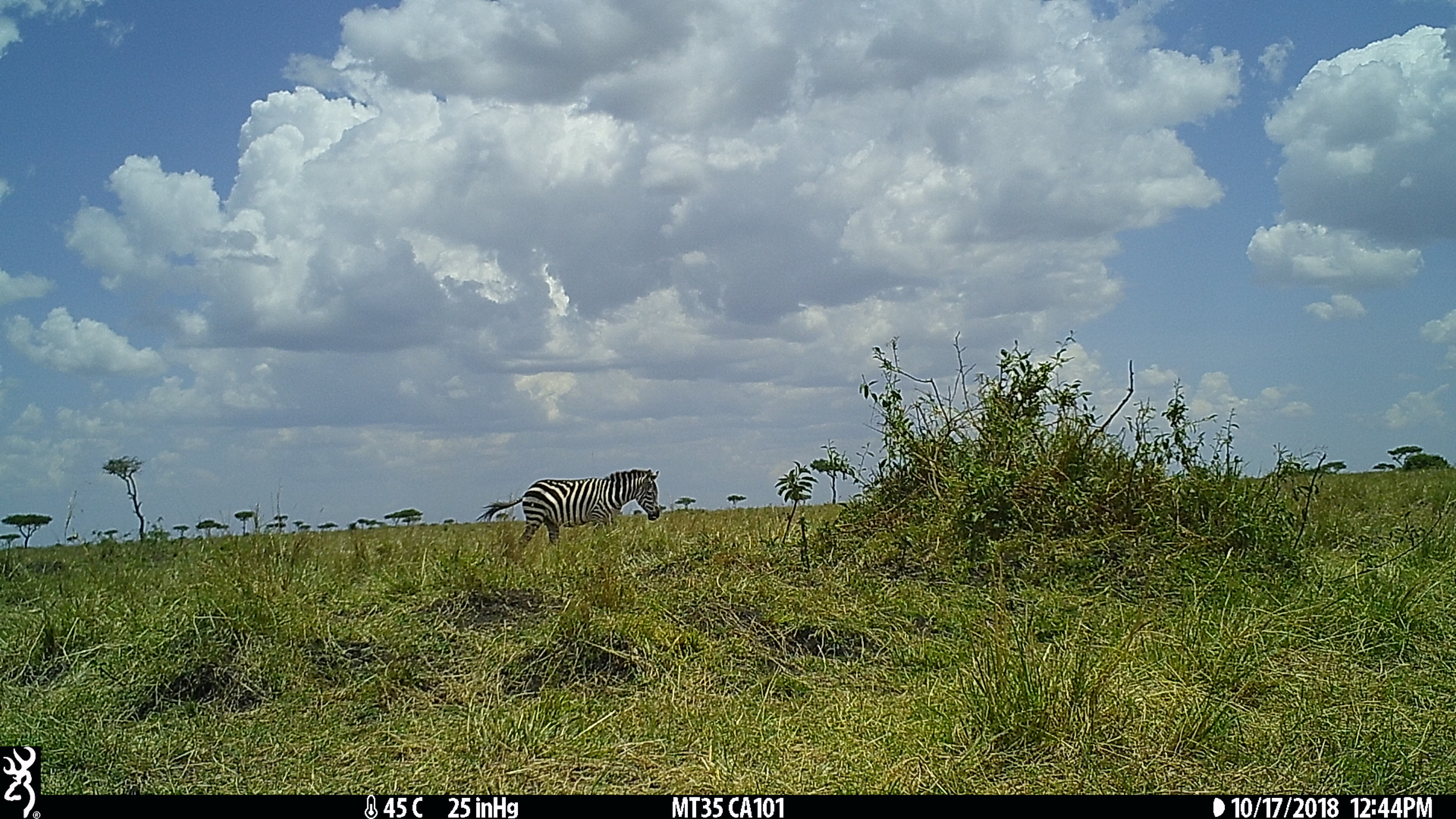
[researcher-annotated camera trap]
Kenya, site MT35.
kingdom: Animalia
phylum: Chordata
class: Mammalia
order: Perissodactyla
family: Equidae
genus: Equus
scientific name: Equus quagga burchellii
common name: burchell's zebra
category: zebra